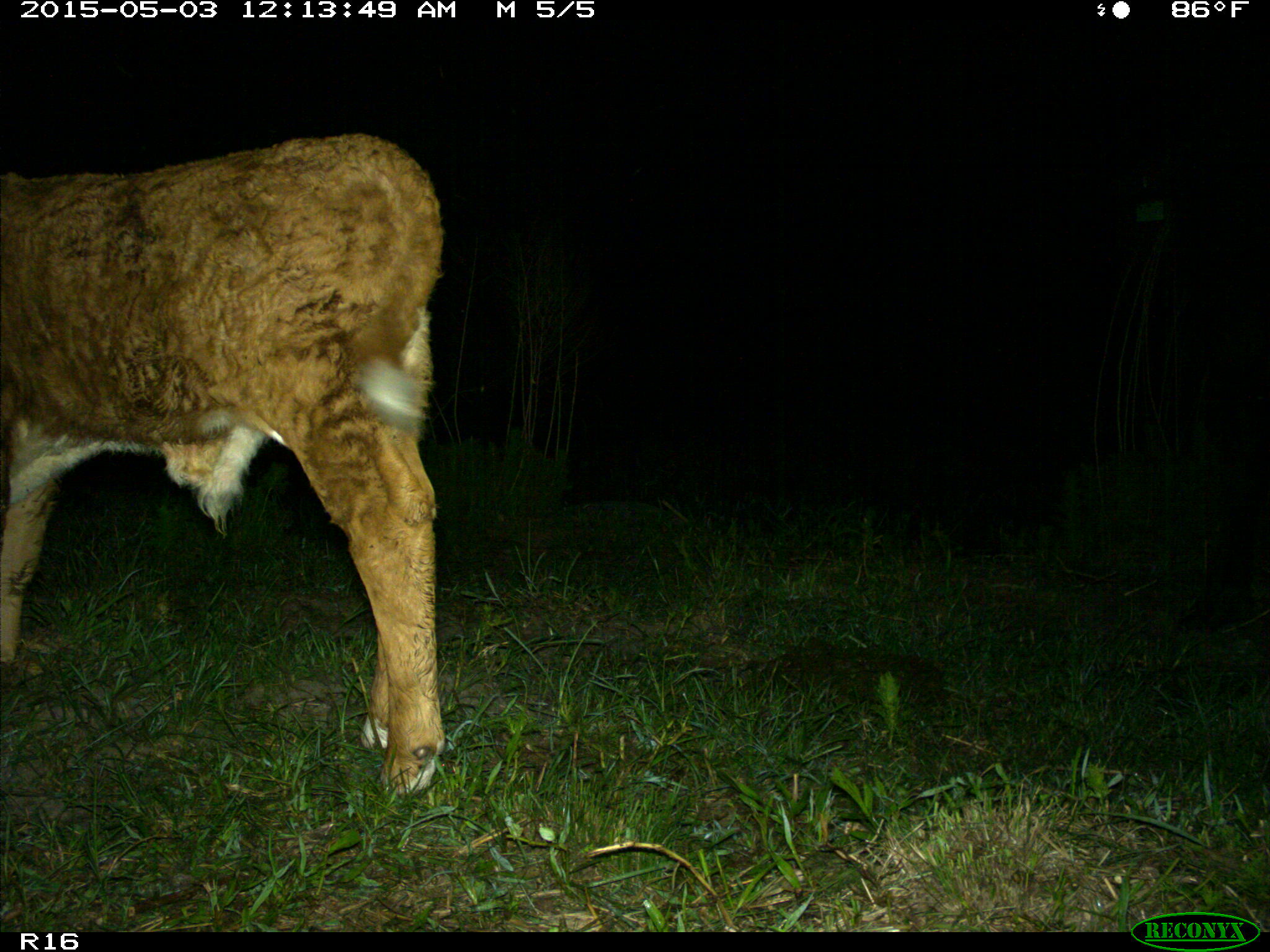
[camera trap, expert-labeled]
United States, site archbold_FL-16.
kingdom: Animalia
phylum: Chordata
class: Mammalia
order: Artiodactyla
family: Bovidae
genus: Bos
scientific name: Bos taurus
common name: domestic cow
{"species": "Bos taurus (domestic cow)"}